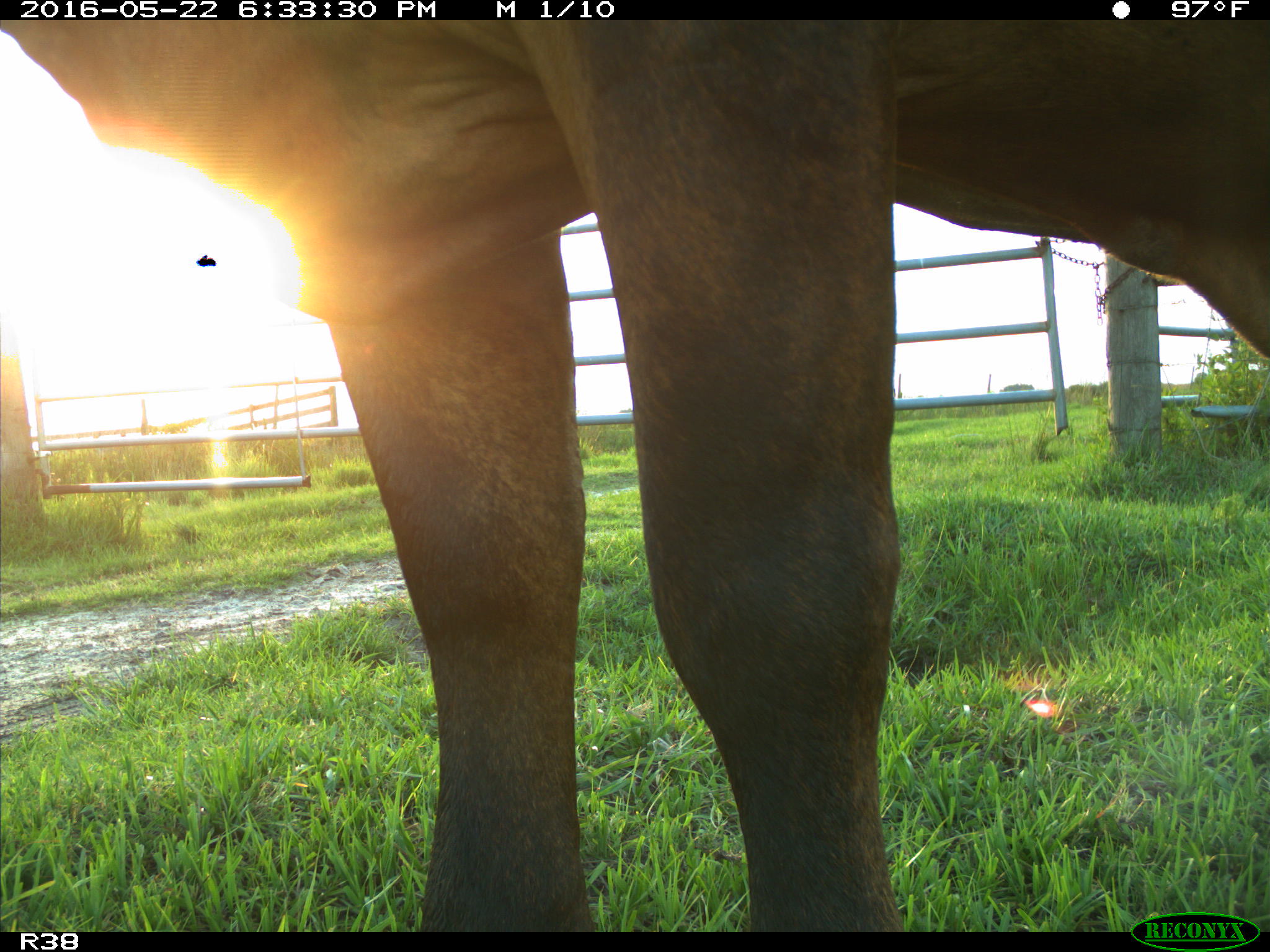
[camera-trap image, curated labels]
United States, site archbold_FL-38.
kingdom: Animalia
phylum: Chordata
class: Mammalia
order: Artiodactyla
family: Bovidae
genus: Bos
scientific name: Bos taurus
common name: domestic cow